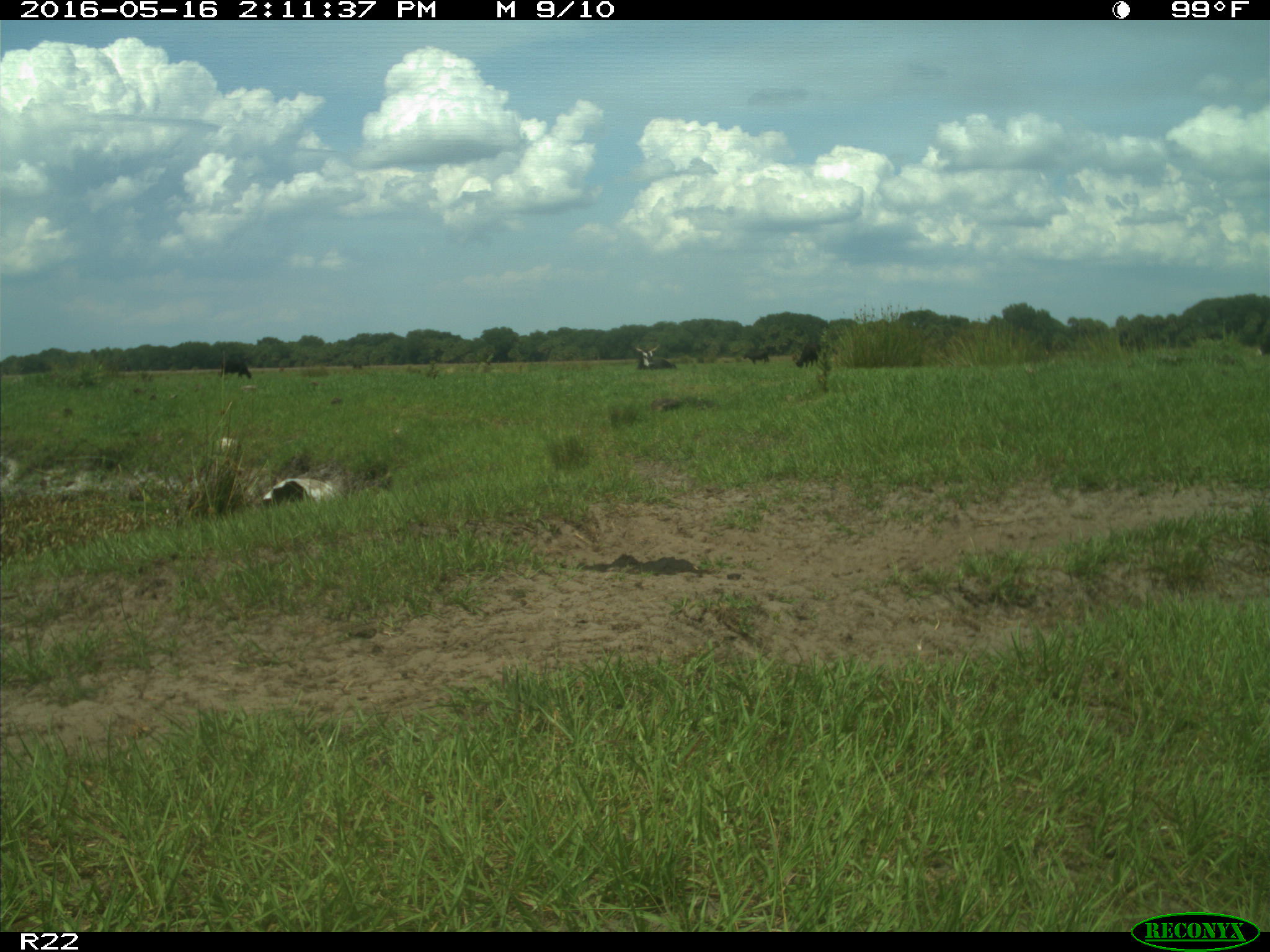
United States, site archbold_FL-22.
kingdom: Animalia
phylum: Chordata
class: Mammalia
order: Artiodactyla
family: Bovidae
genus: Bos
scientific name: Bos taurus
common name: domestic cow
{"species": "Bos taurus (domestic cow)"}